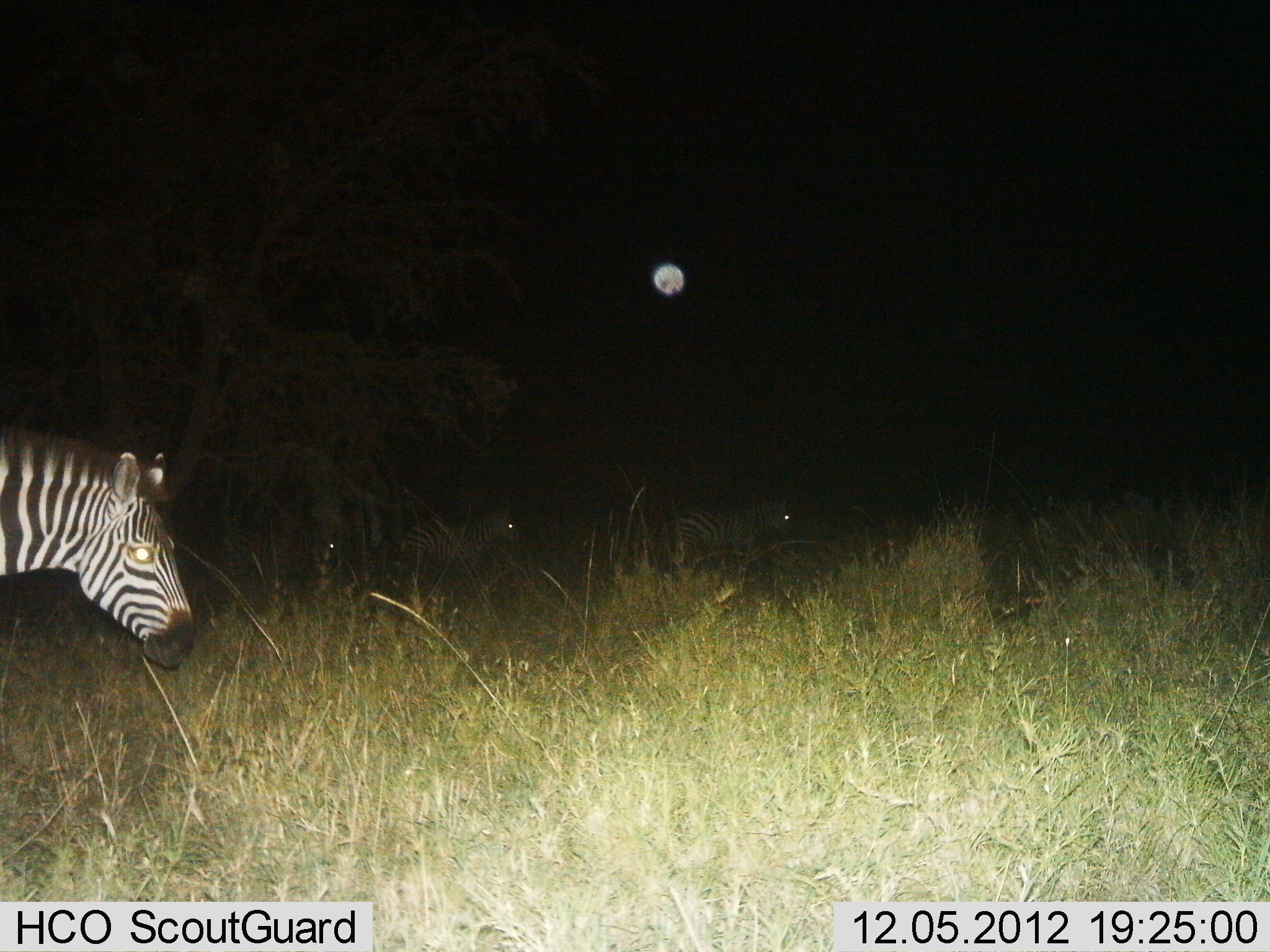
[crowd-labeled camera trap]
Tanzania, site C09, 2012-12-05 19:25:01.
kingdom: Animalia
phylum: Chordata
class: Mammalia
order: Perissodactyla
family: Equidae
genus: Equus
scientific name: Equus quagga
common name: plains zebra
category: zebra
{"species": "zebra (plains zebra) (Equus quagga)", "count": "4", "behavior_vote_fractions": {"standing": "80%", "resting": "0%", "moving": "10%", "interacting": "0%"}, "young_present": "0%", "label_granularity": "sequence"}